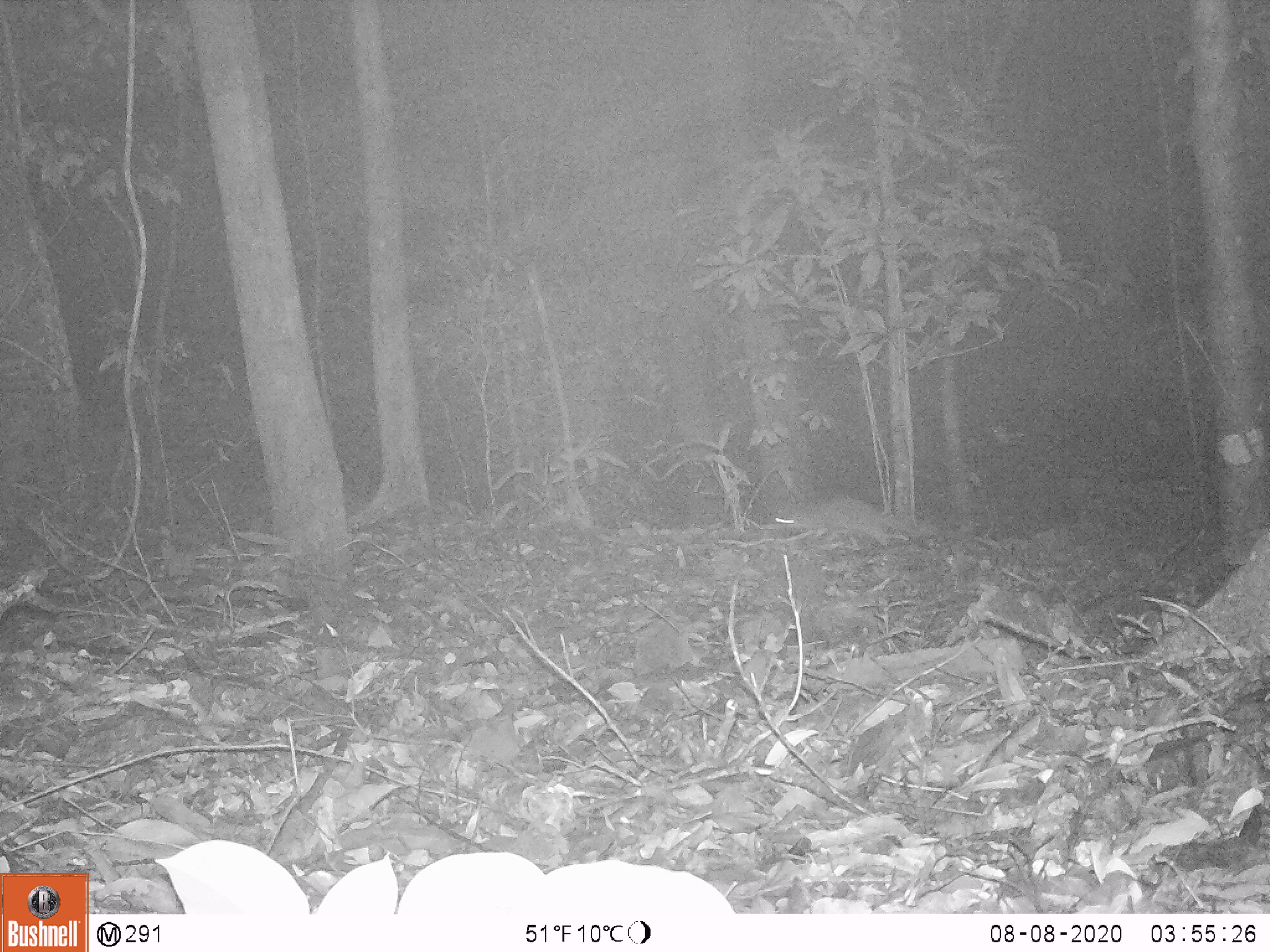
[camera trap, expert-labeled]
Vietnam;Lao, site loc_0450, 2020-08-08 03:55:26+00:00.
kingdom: Animalia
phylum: Chordata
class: Mammalia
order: Carnivora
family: Mustelidae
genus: Melogale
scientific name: Melogale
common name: ferret badger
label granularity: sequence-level